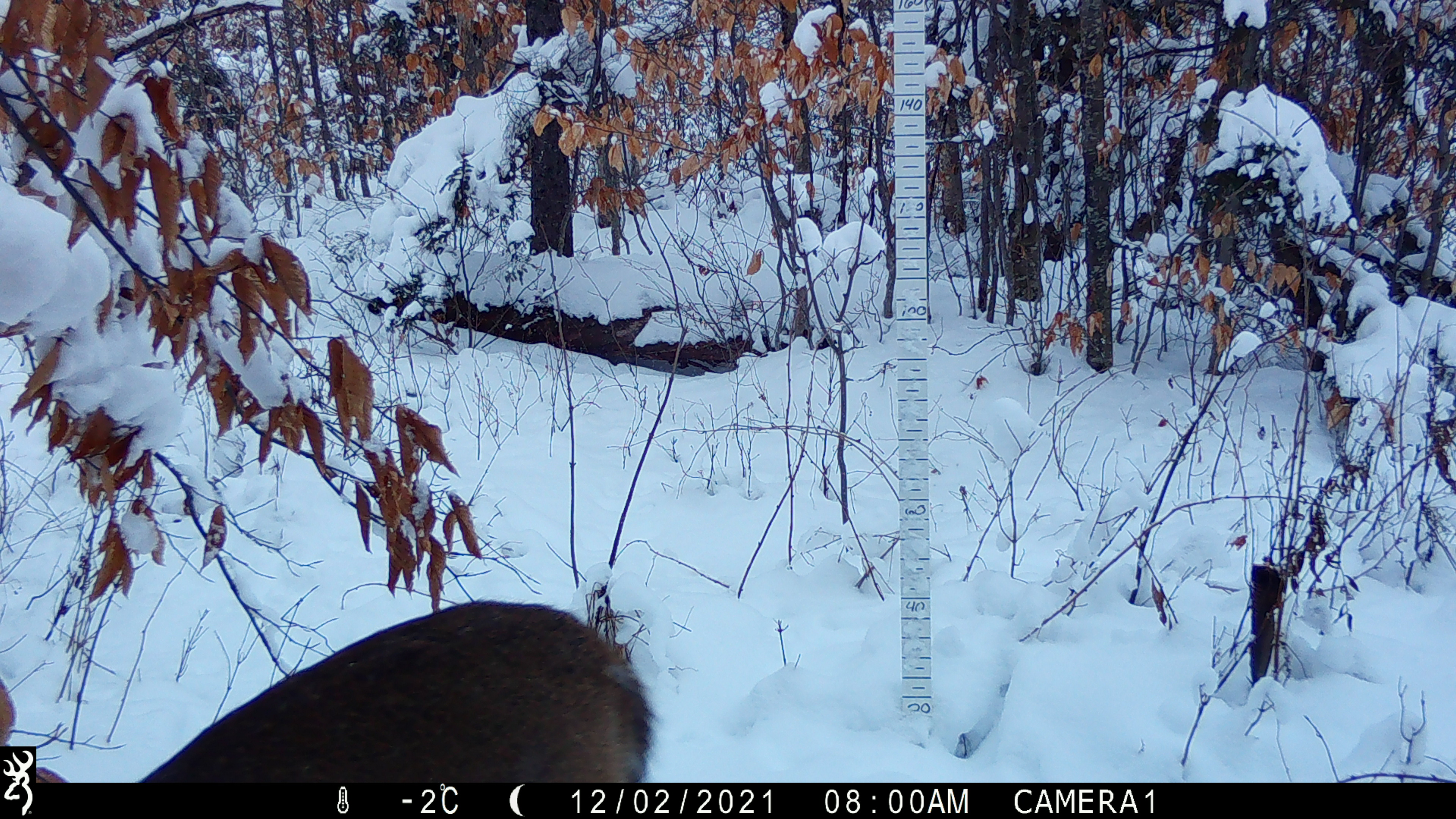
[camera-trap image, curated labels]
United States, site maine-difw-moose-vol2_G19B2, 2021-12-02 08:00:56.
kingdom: Animalia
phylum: Chordata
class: Mammalia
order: Artiodactyla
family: Cervidae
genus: Odocoileus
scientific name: Odocoileus virginianus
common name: white-tailed deer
White-tailed deer (Odocoileus virginianus).